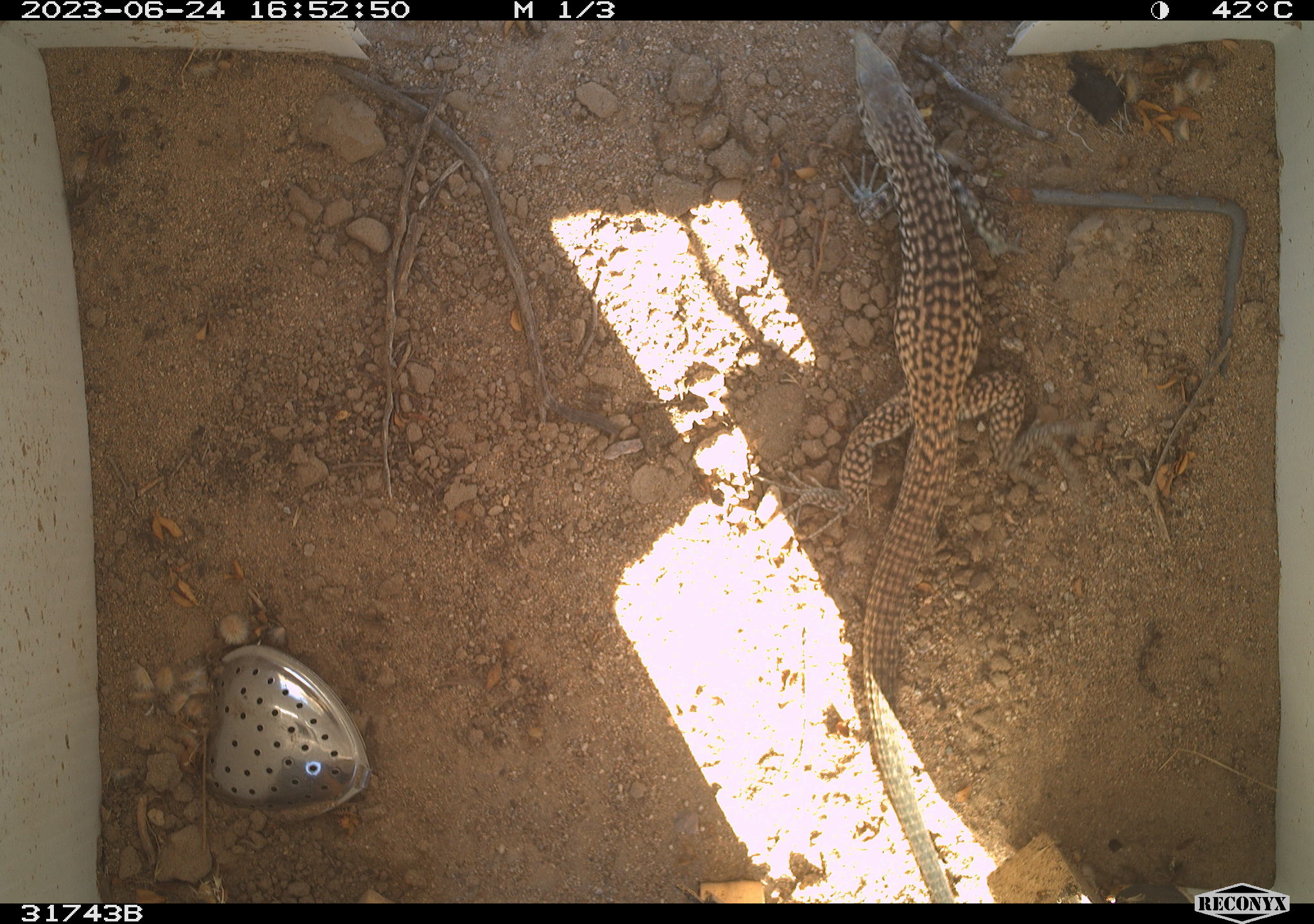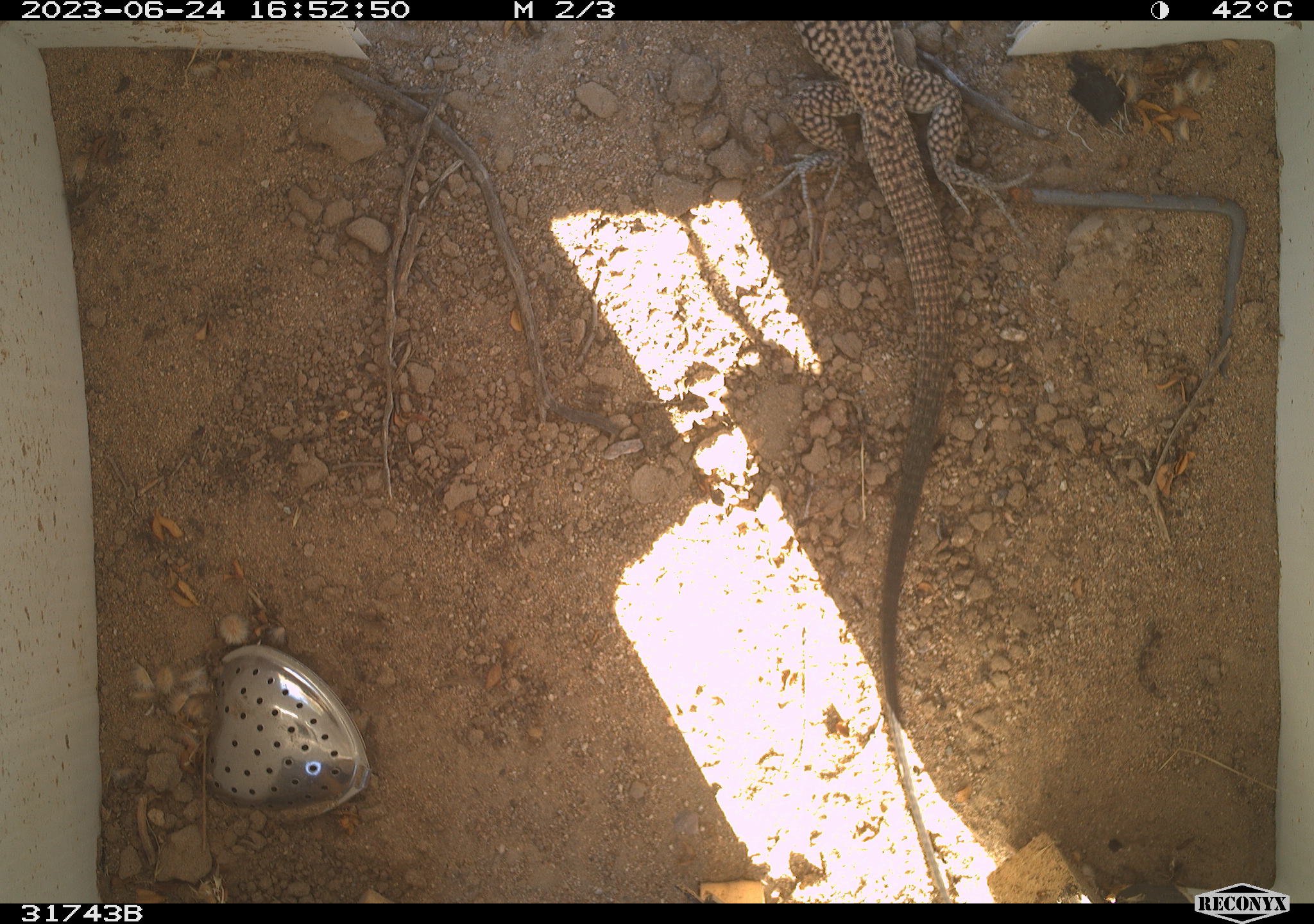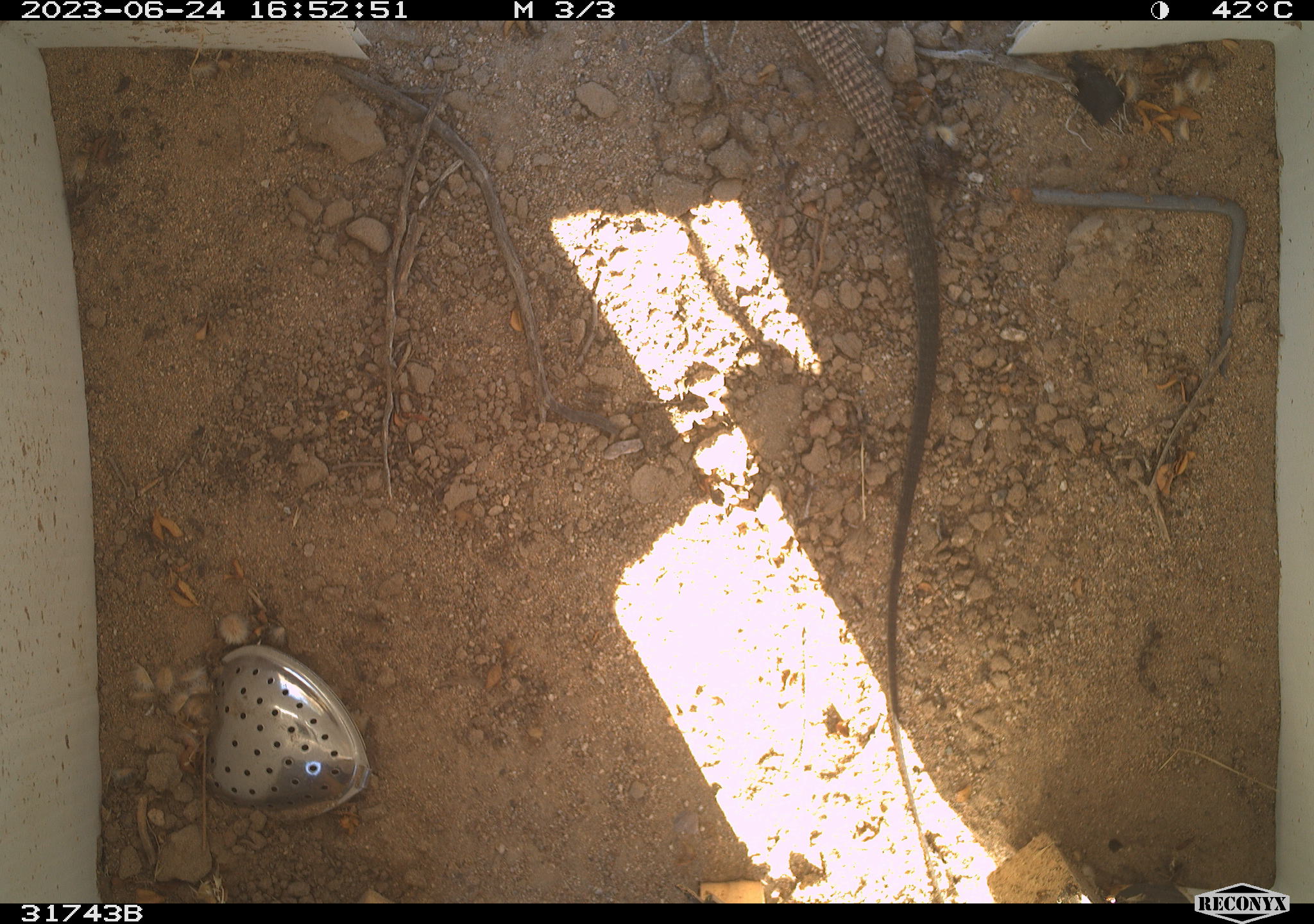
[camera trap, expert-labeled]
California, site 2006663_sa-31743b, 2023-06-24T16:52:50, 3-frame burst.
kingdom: Animalia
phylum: Chordata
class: Reptilia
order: Squamata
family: Teiidae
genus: Aspidoscelis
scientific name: Aspidoscelis tigris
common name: western whiptail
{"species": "western whiptail (Aspidoscelis tigris)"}